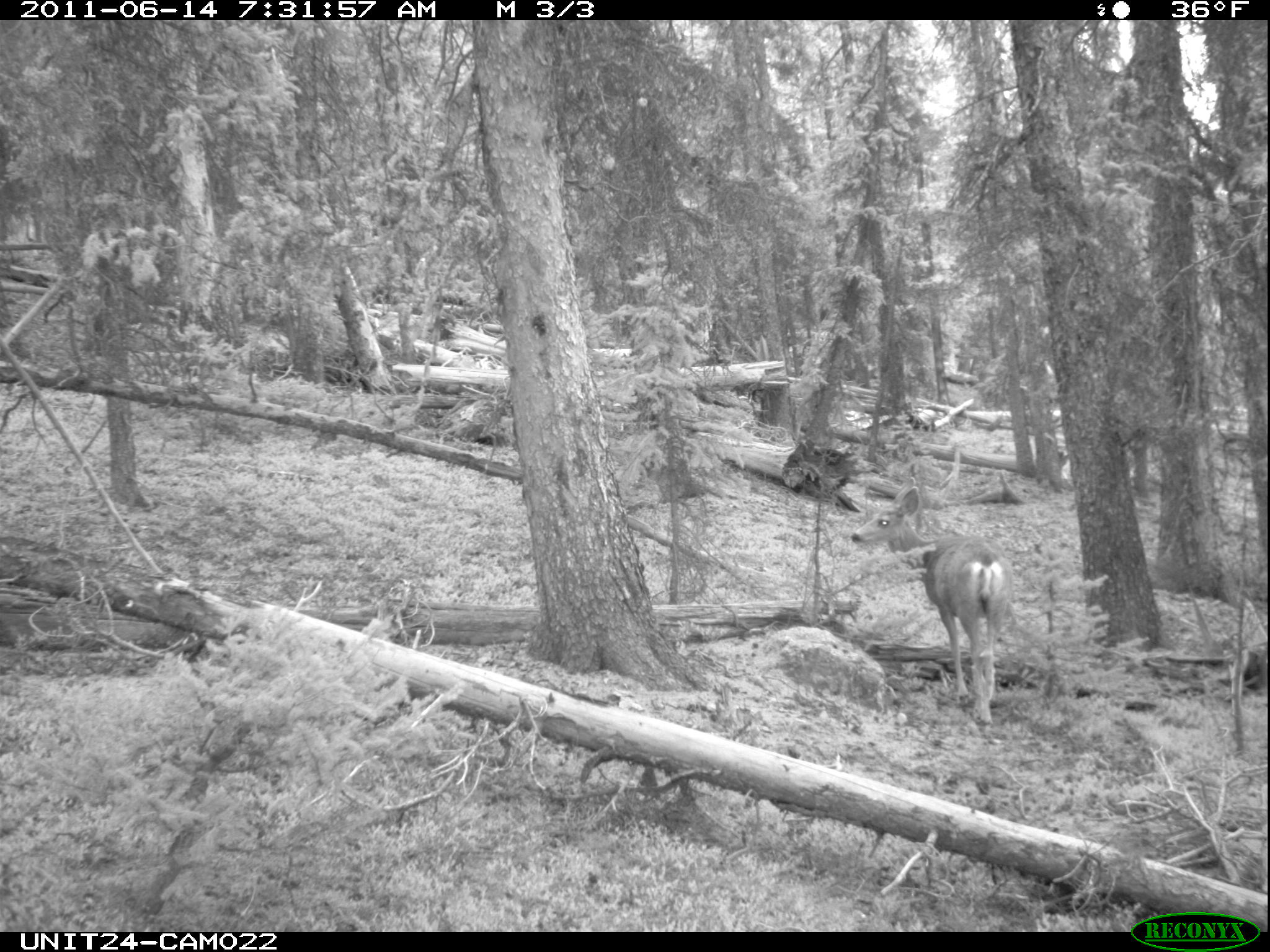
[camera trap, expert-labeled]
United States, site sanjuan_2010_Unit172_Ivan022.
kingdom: Animalia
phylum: Chordata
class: Mammalia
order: Artiodactyla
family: Cervidae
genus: Odocoileus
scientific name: Odocoileus hemionus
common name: mule deer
Odocoileus hemionus (mule deer).